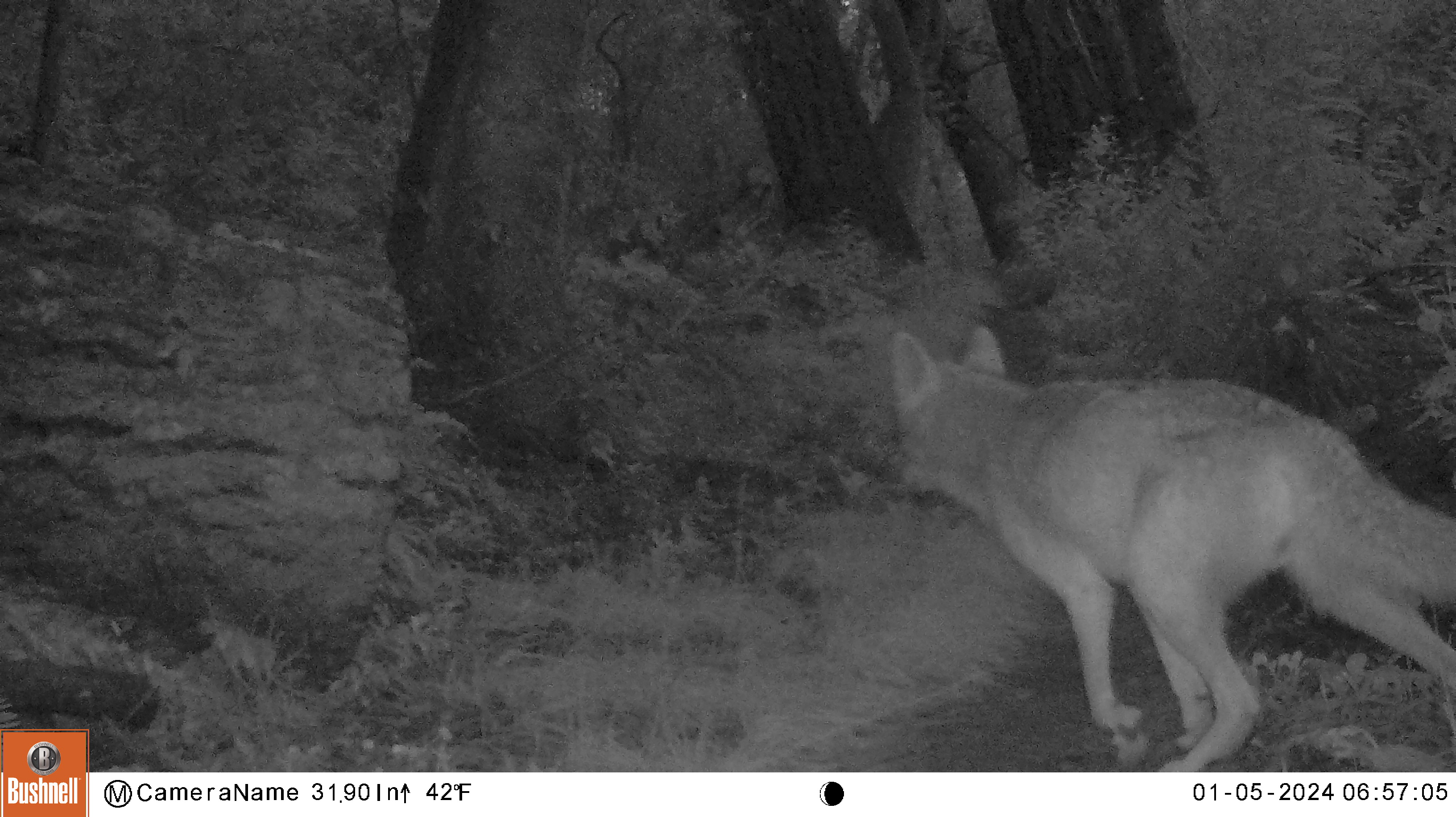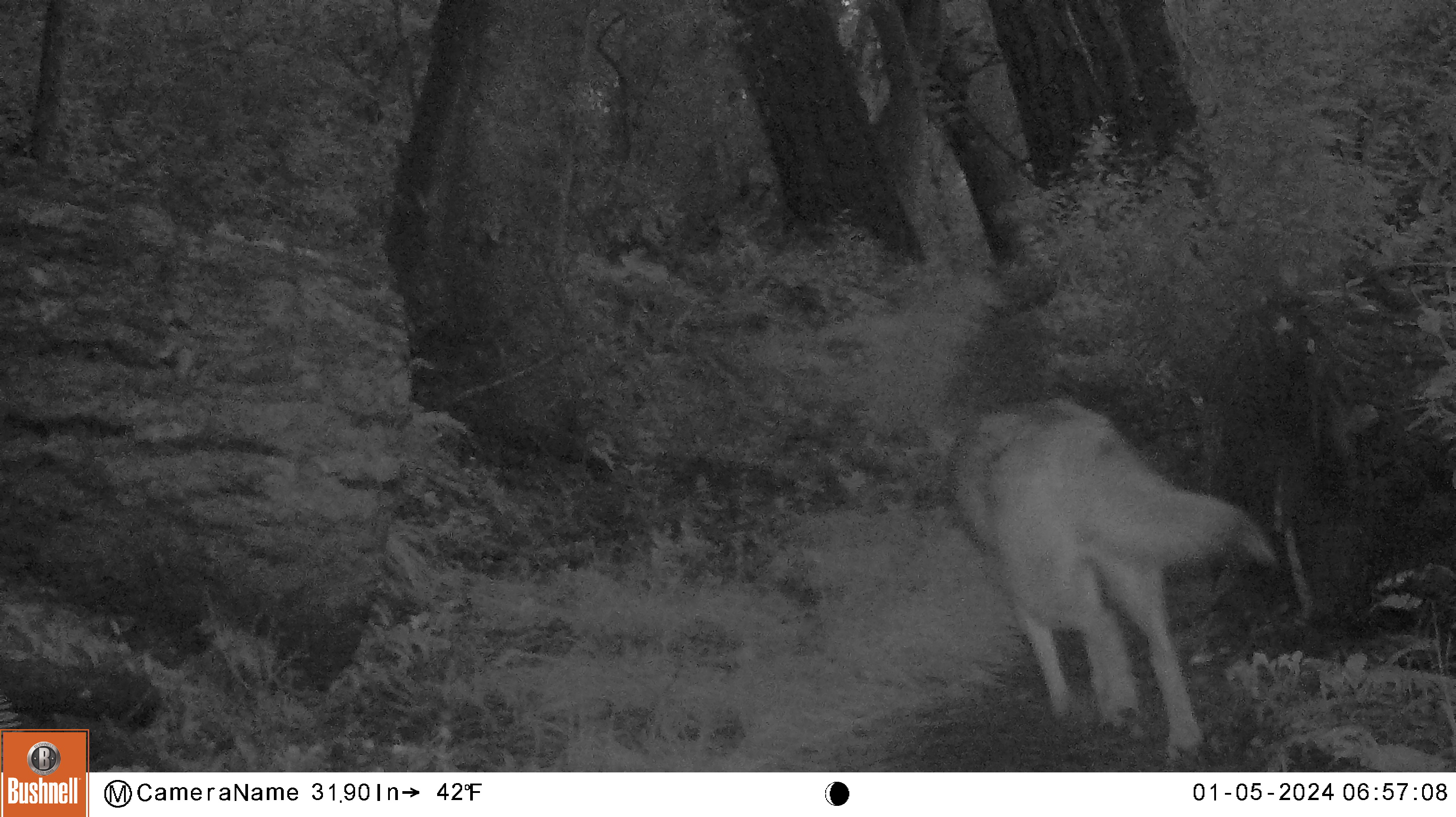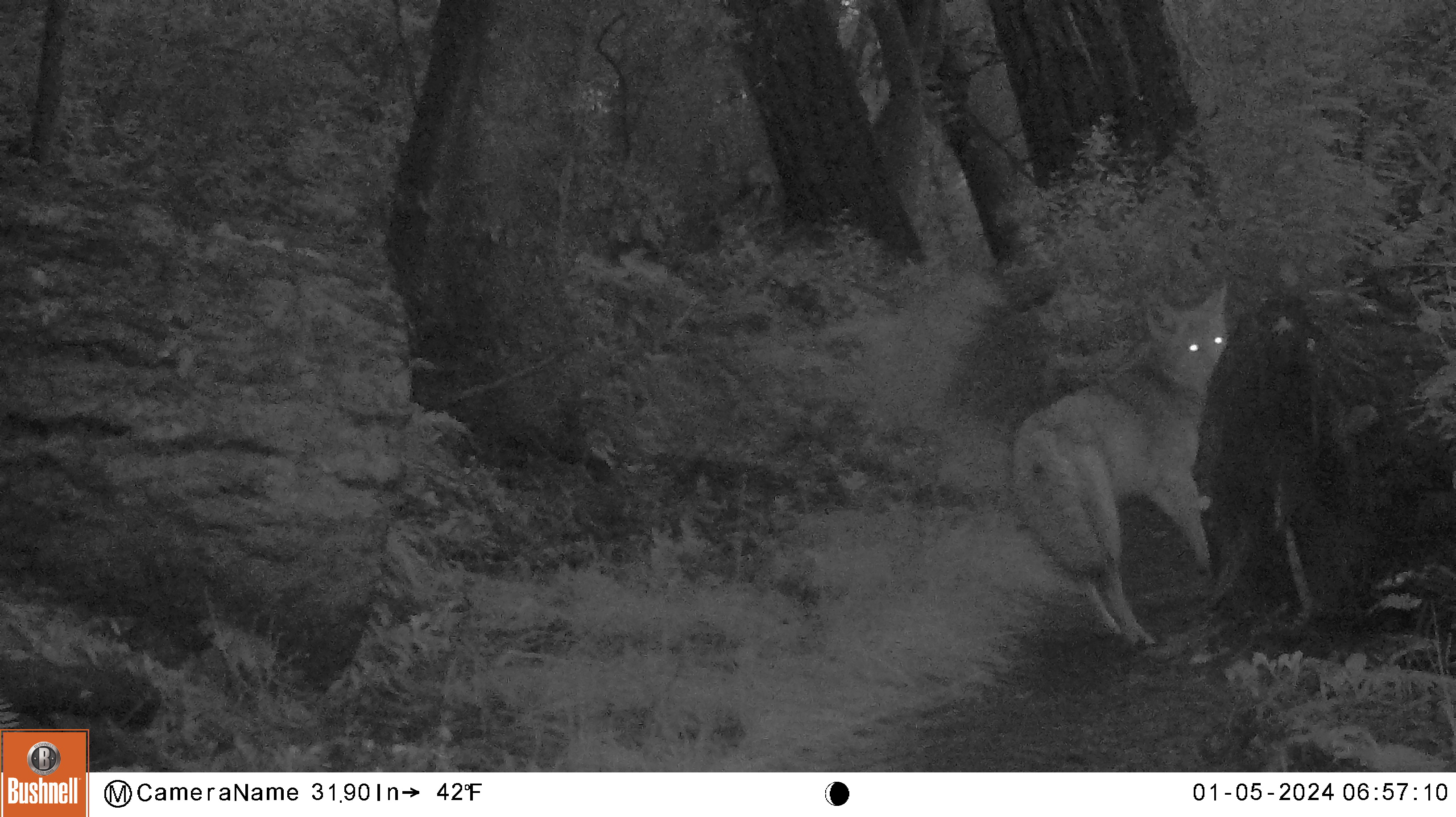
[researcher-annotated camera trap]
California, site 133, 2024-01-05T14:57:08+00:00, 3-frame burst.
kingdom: Animalia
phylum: Chordata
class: Mammalia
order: Carnivora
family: Canidae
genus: Canis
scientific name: Canis latrans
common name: coyote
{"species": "coyote (Canis latrans)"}